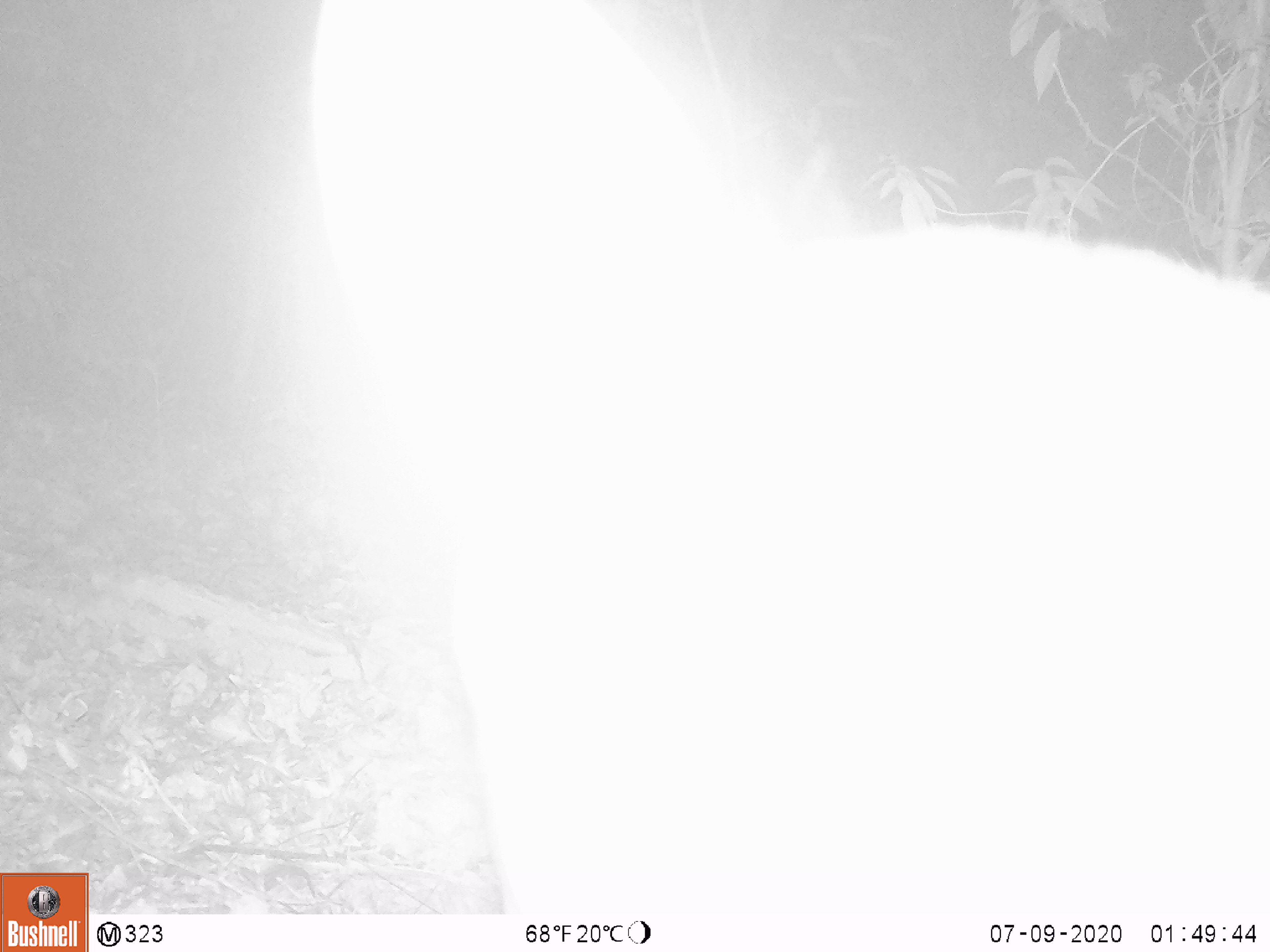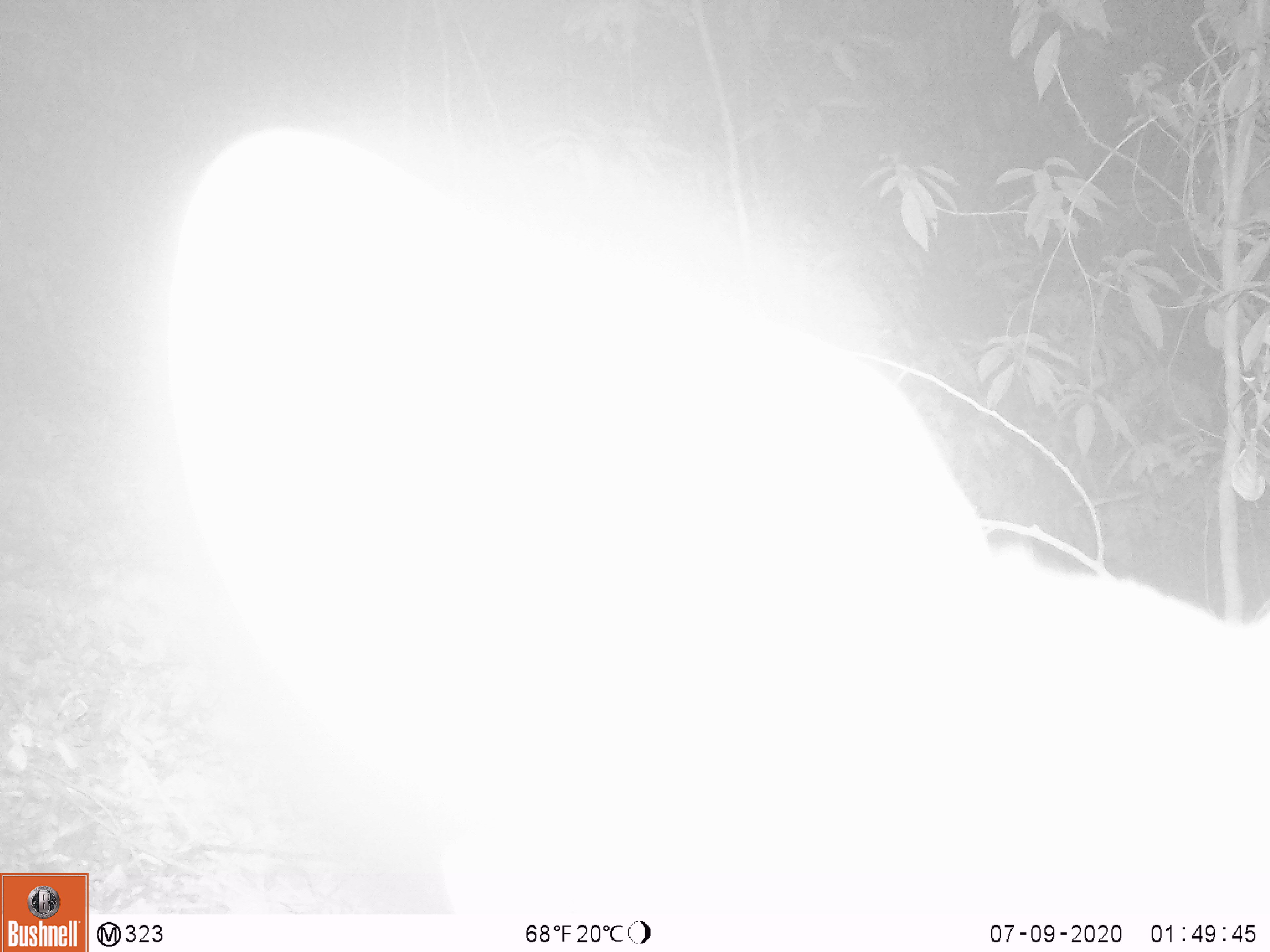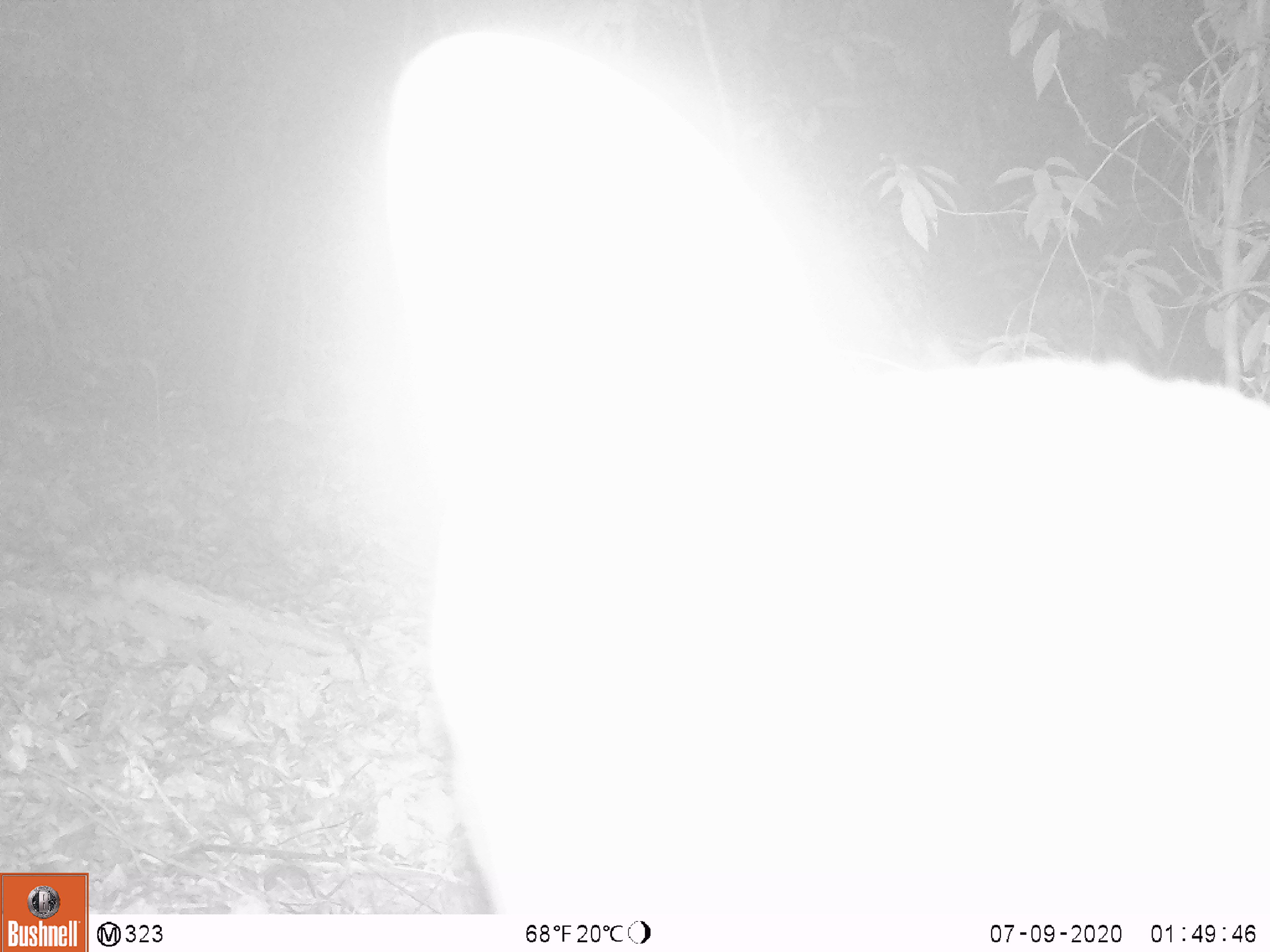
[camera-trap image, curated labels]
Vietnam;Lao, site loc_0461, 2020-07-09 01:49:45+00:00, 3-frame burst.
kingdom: Animalia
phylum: Chordata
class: Mammalia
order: Artiodactyla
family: Cervidae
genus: Muntiacus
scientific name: Muntiacus vuquangensis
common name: large-antlered muntjac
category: large antlered muntjac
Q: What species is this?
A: Large antlered muntjac (large-antlered muntjac) (Muntiacus vuquangensis).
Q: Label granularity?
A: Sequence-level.